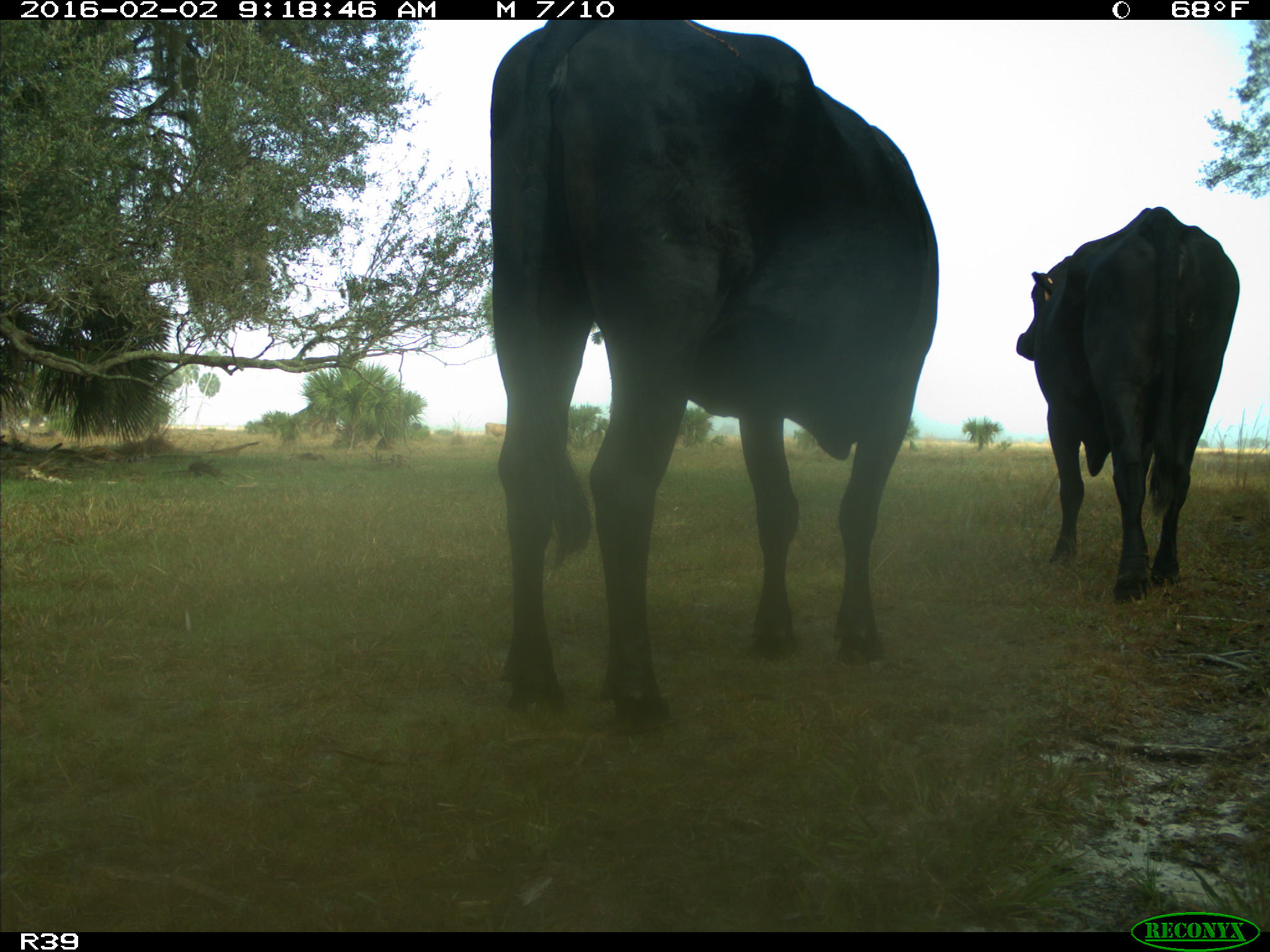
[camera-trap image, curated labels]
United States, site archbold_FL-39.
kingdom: Animalia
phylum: Chordata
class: Mammalia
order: Artiodactyla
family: Bovidae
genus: Bos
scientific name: Bos taurus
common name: domestic cow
Bos taurus (domestic cow).